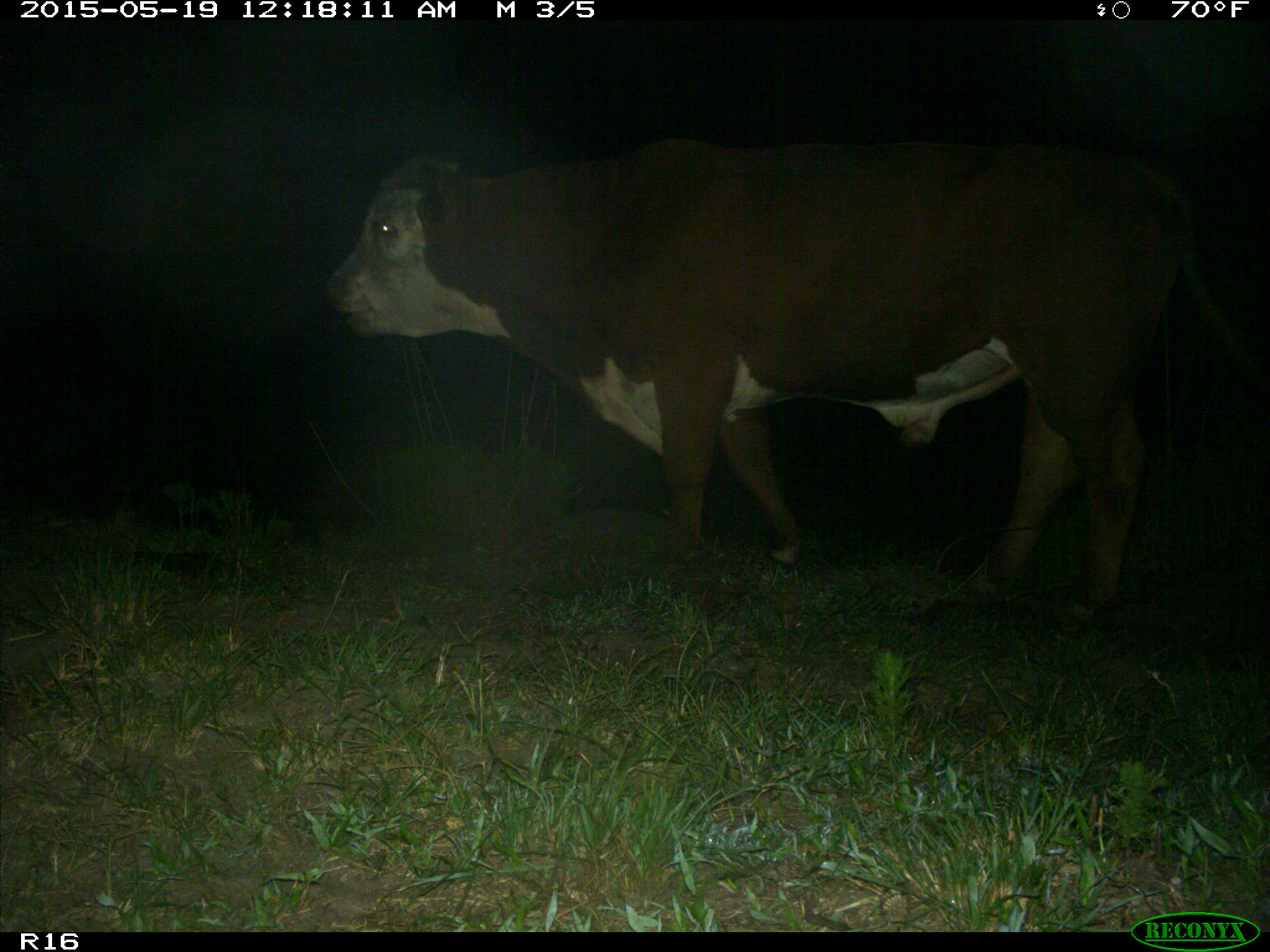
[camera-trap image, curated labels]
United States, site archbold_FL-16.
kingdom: Animalia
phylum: Chordata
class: Mammalia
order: Artiodactyla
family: Bovidae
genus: Bos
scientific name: Bos taurus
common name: domestic cow